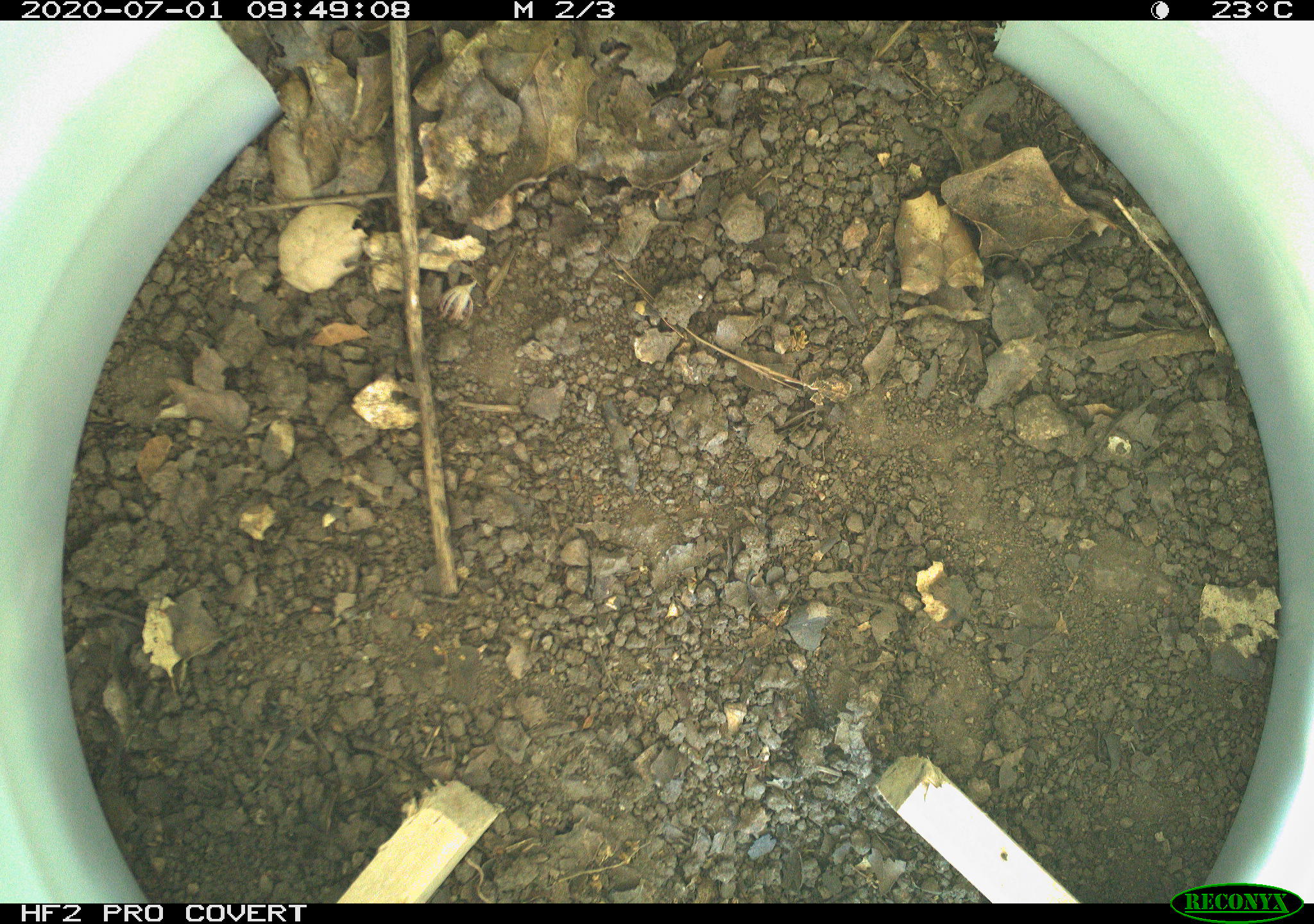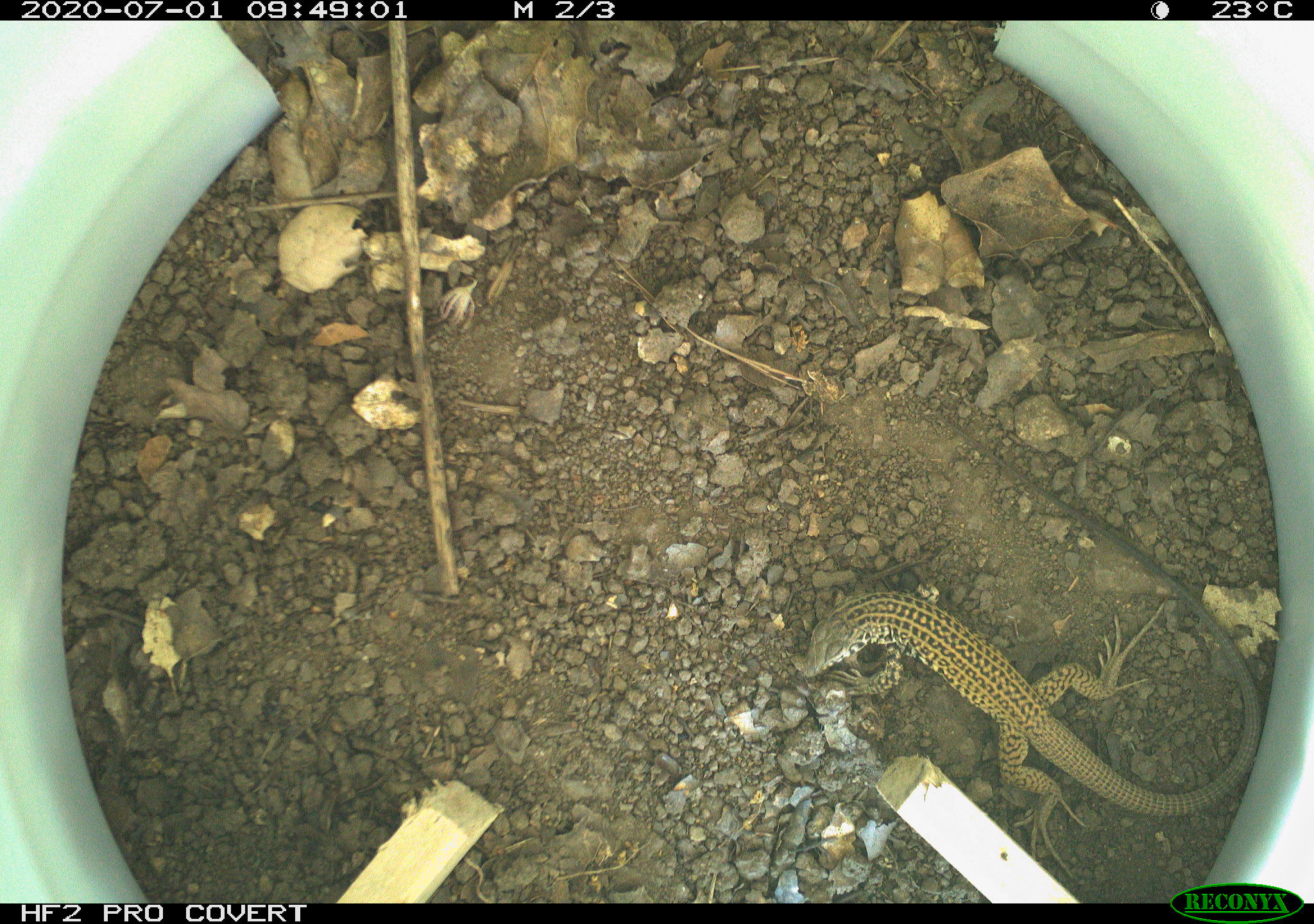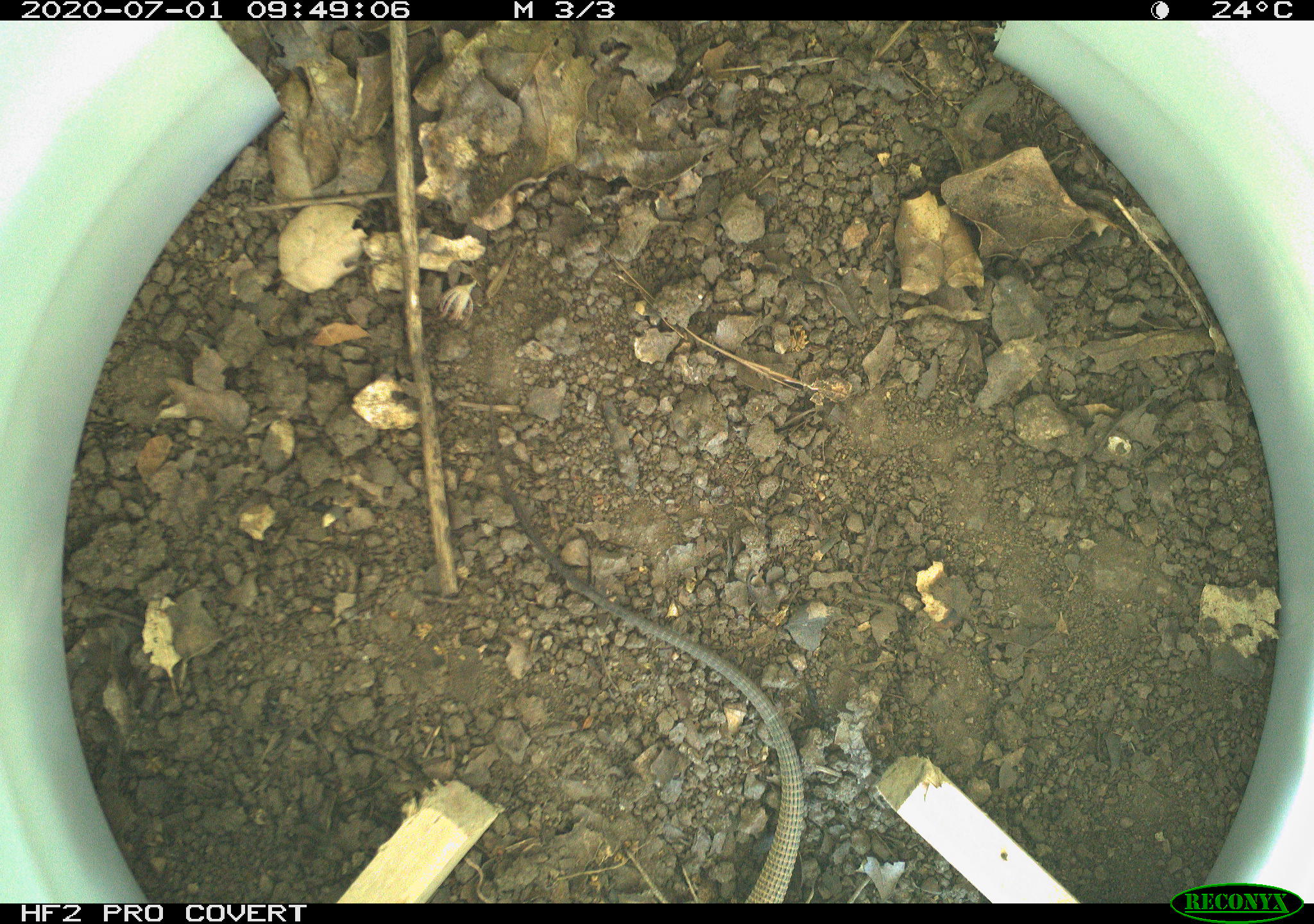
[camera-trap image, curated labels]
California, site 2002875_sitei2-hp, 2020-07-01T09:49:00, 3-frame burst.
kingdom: Animalia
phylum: Chordata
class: Reptilia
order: Squamata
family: Teiidae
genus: Aspidoscelis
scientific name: Aspidoscelis tigris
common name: western whiptail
Western whiptail (Aspidoscelis tigris).